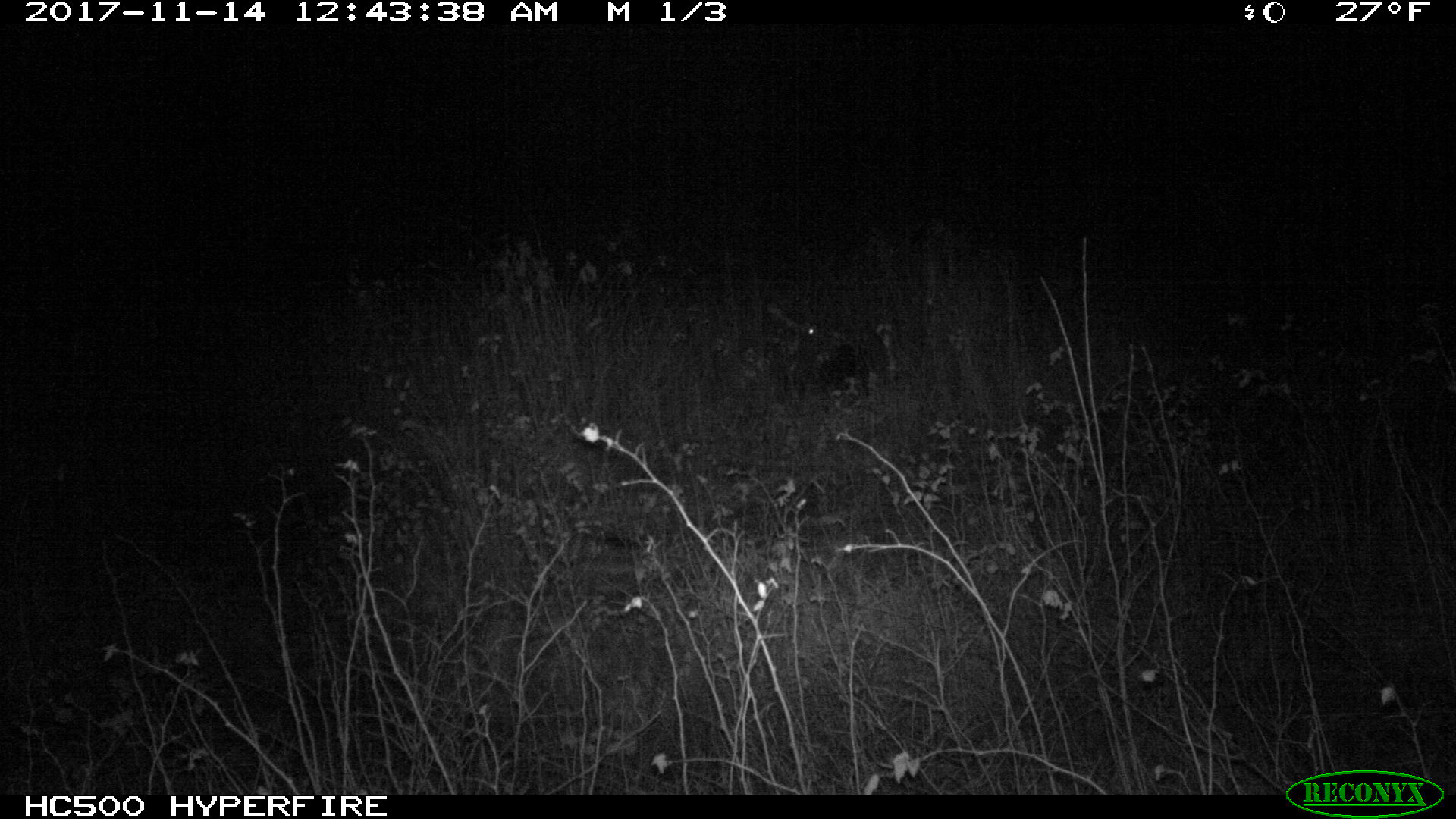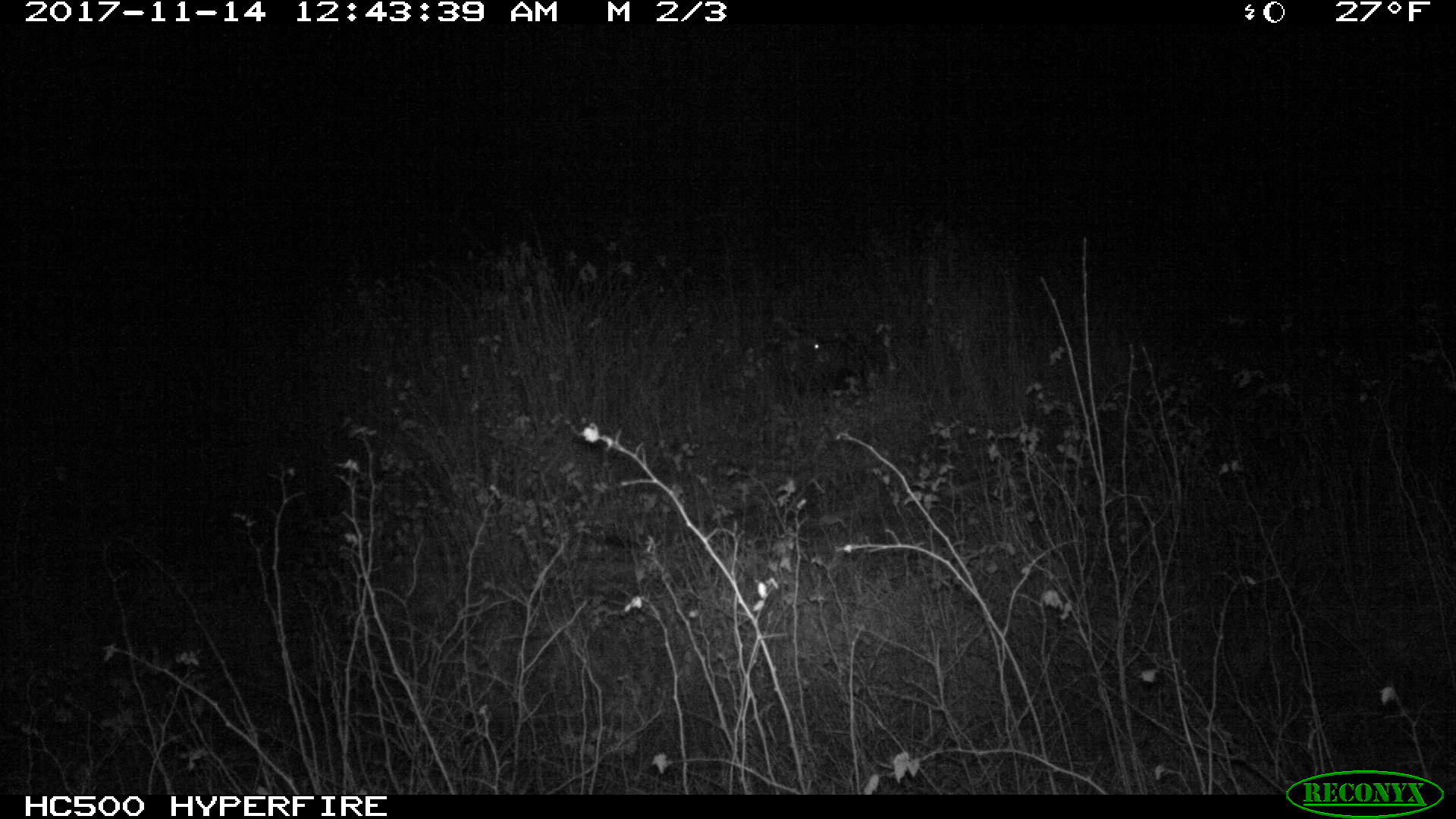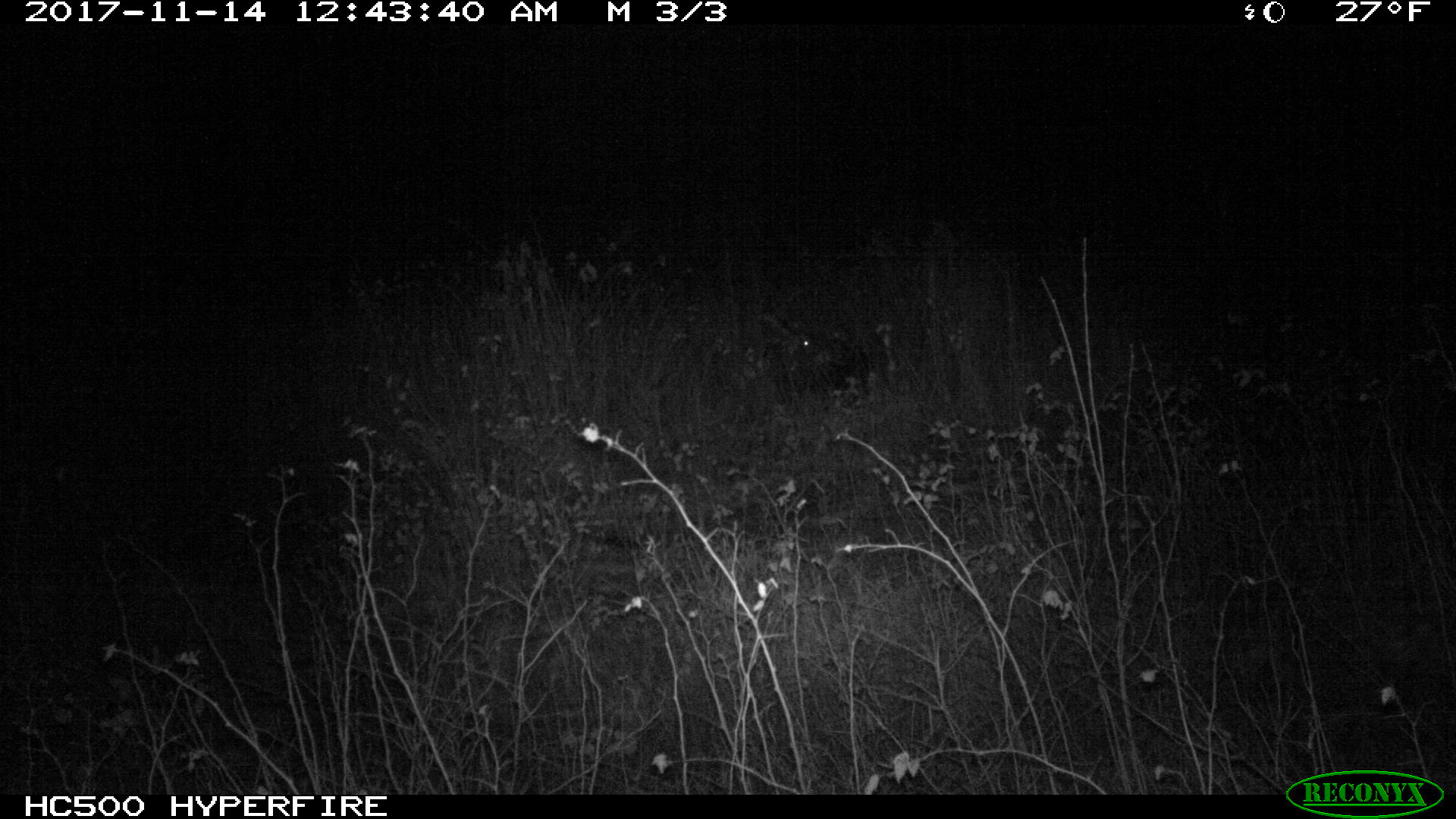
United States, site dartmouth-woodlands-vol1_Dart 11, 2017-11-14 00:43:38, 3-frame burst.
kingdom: Animalia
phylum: Chordata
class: Mammalia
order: Artiodactyla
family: Cervidae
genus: Alces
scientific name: Alces alces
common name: moose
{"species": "moose (Alces alces)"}